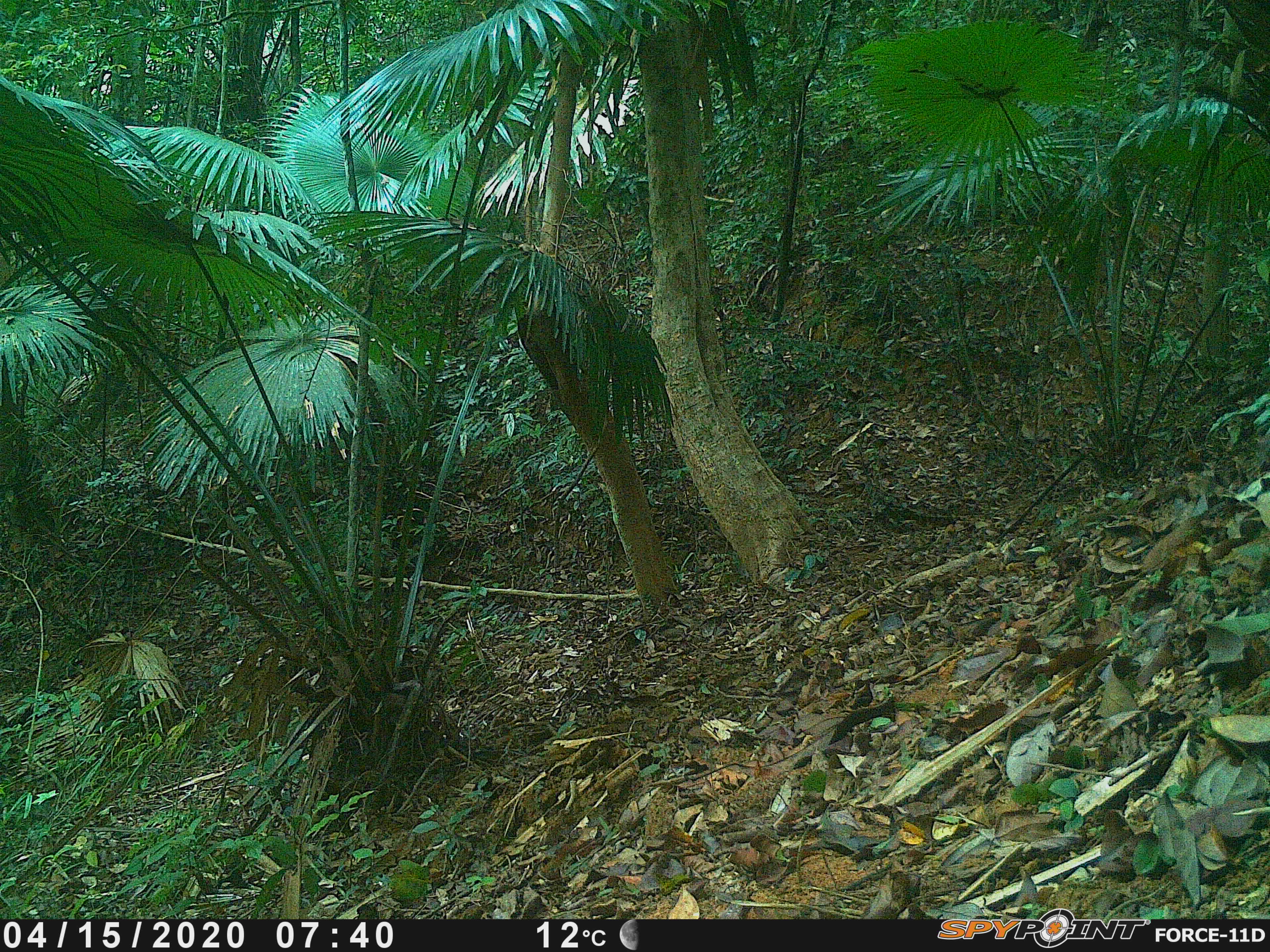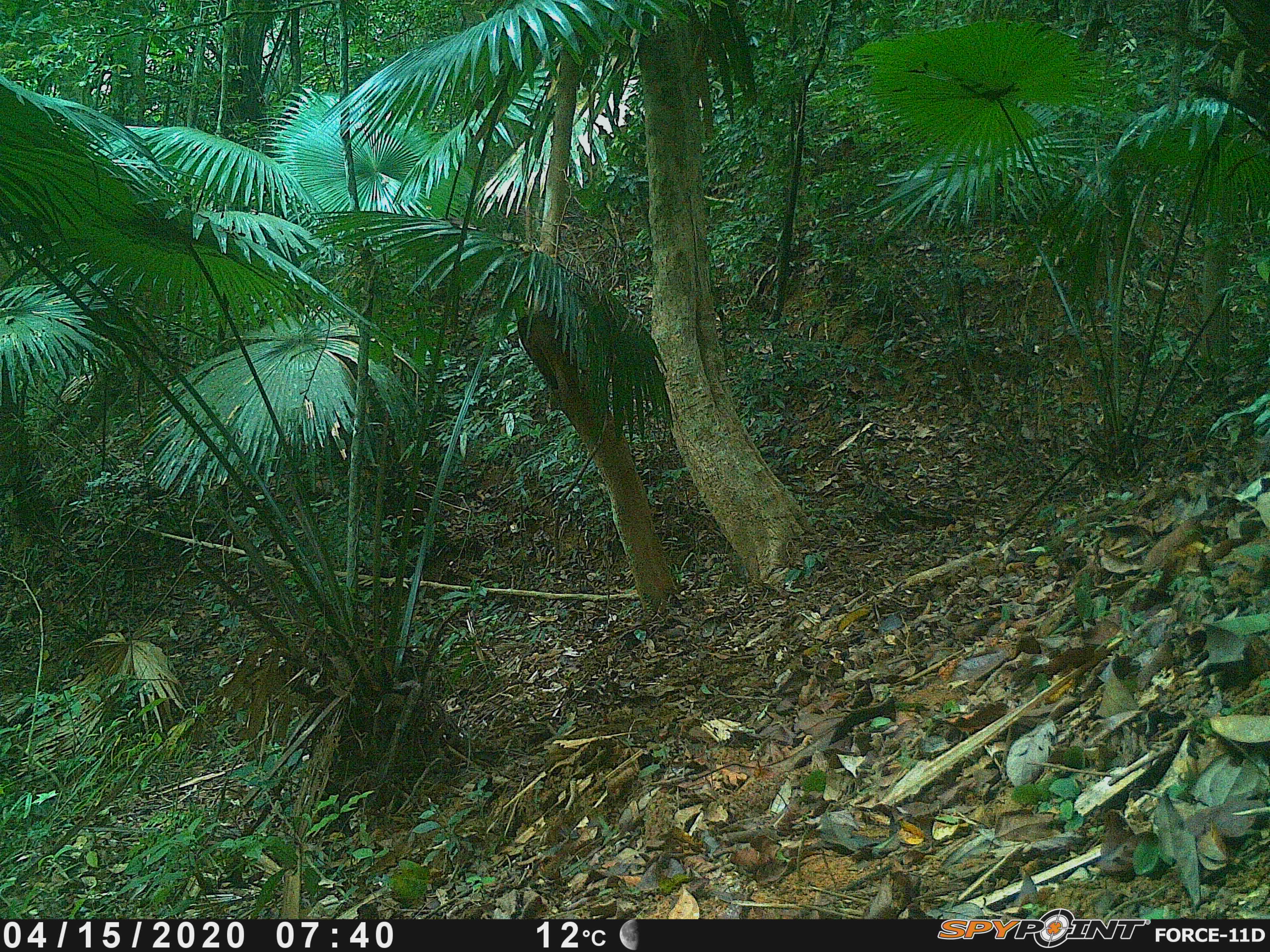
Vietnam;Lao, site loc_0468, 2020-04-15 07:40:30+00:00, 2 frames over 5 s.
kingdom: Animalia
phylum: Chordata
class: Mammalia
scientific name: Mammalia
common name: mammal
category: unidentified small mammal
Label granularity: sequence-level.